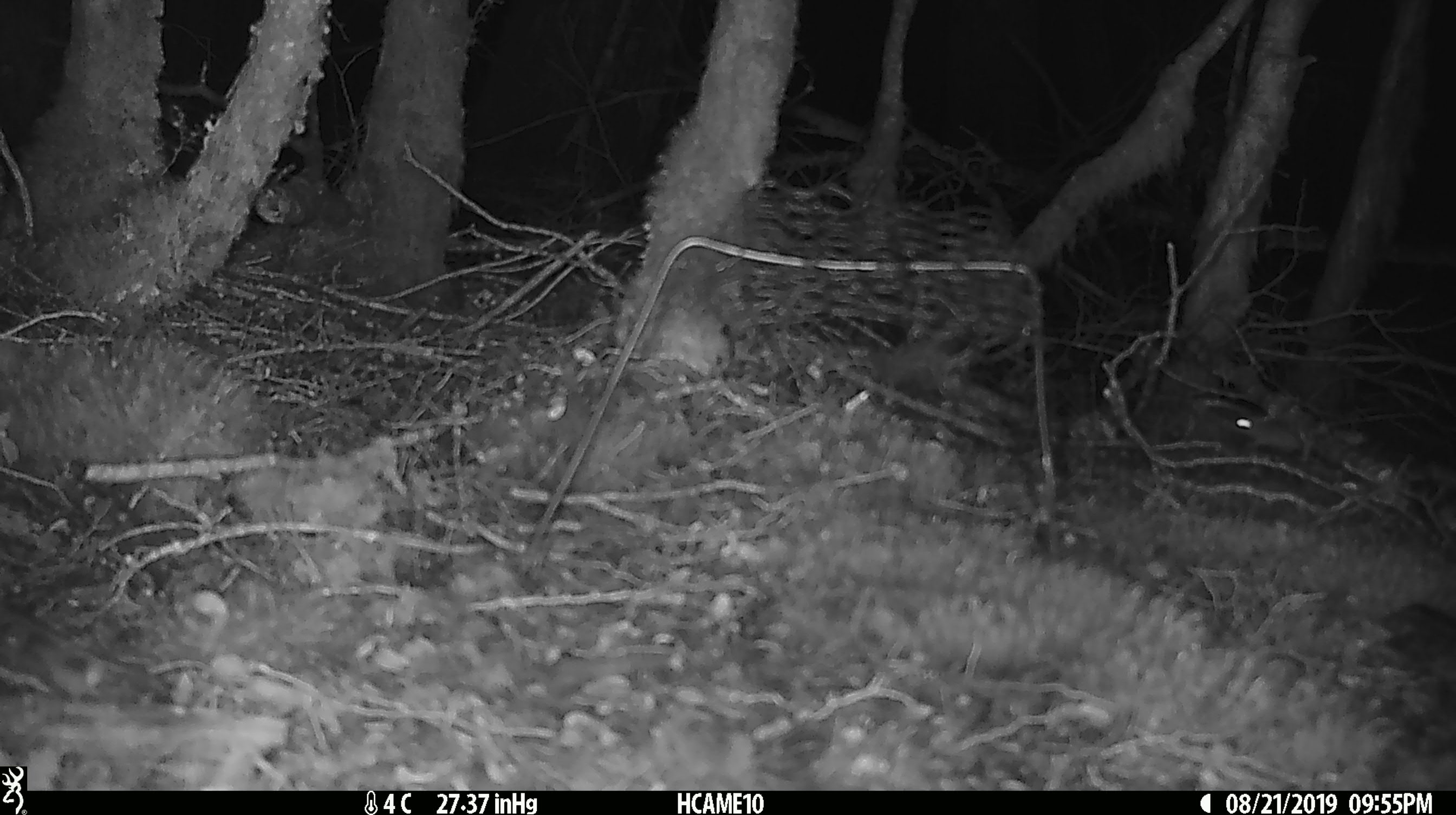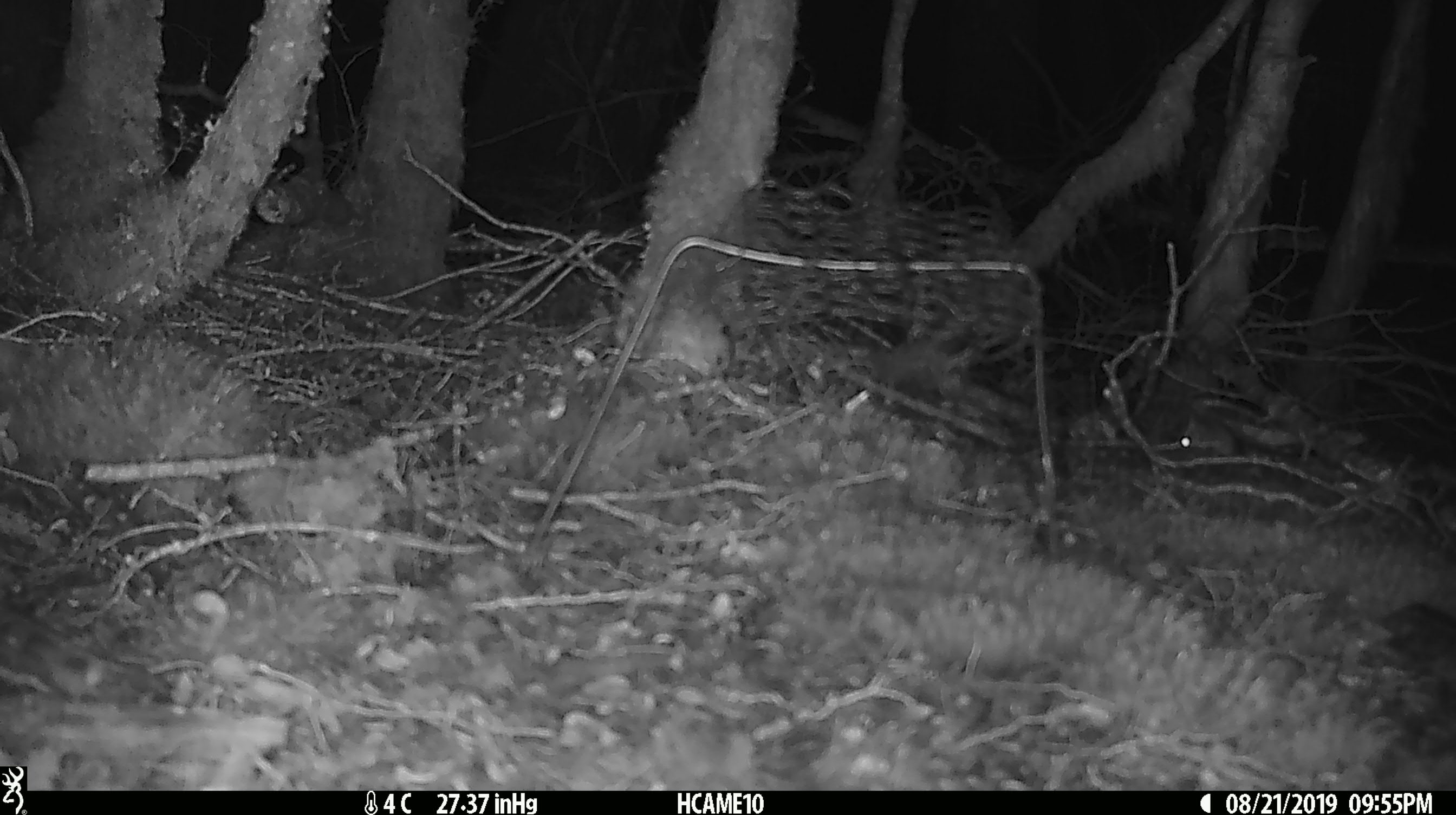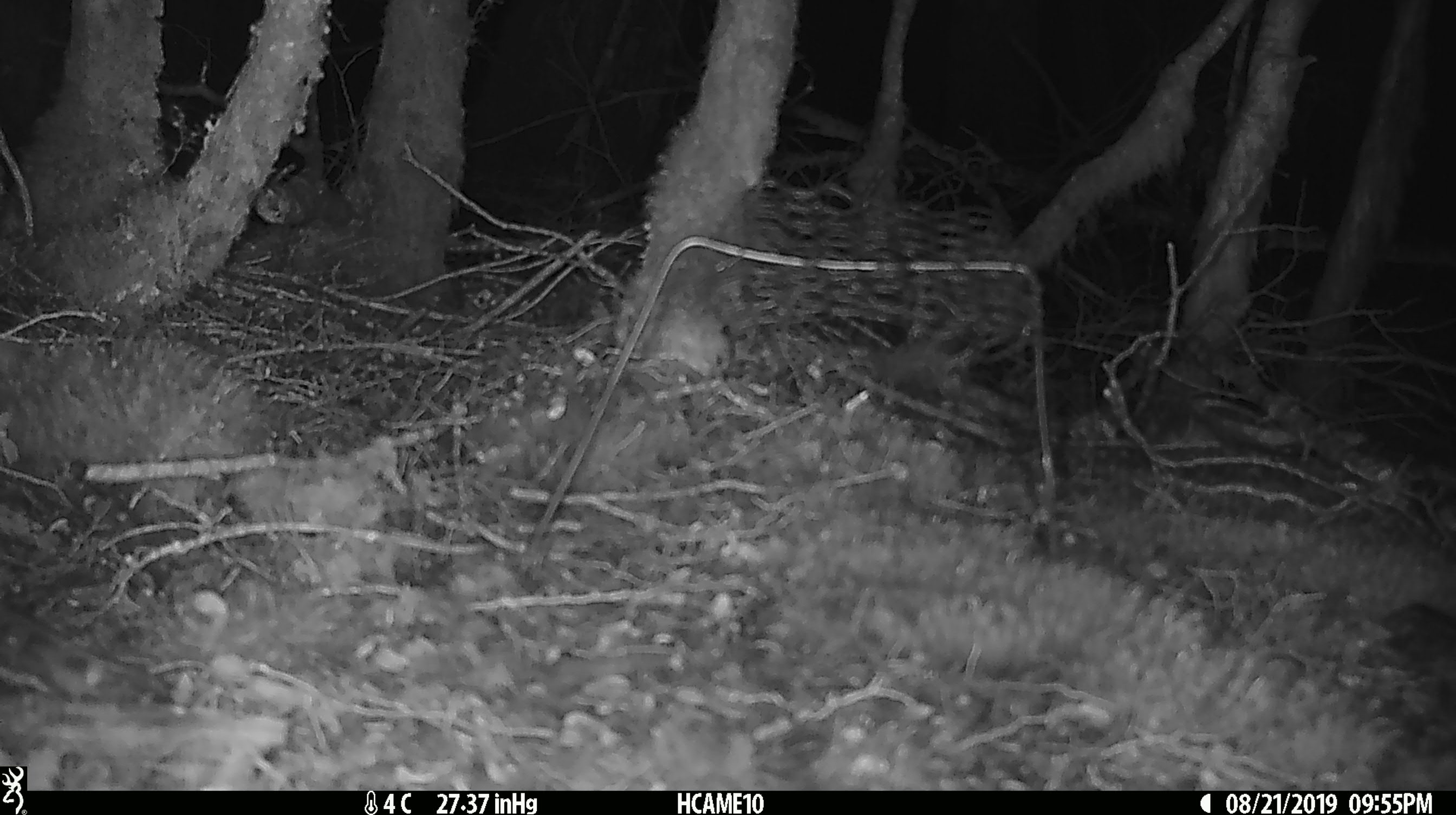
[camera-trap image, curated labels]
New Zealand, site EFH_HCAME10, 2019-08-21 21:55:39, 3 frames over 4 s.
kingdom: Animalia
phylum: Chordata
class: Mammalia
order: Rodentia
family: Muridae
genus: Mus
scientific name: Mus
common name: mouse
Mouse (Mus).